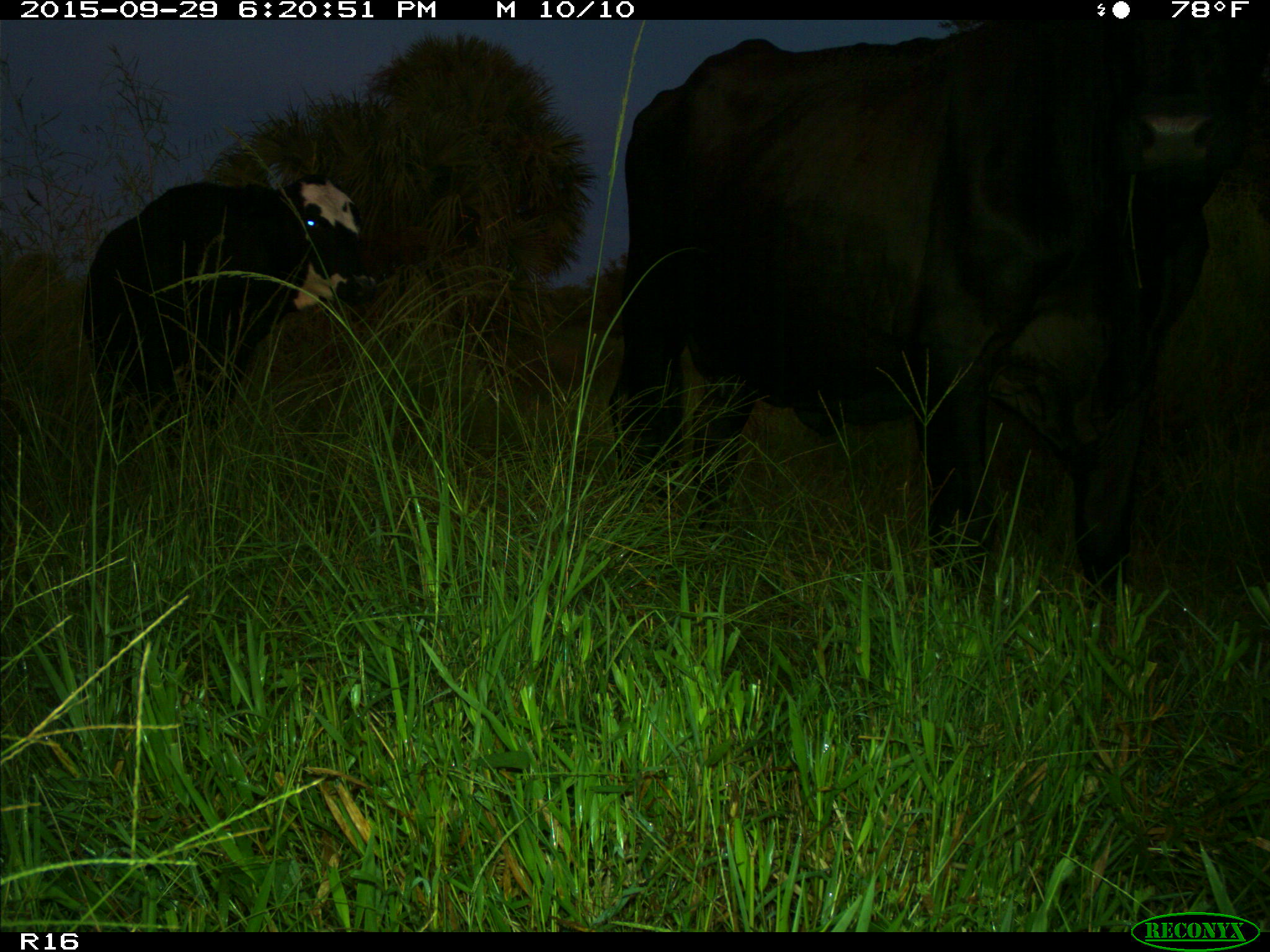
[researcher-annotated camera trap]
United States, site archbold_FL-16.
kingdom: Animalia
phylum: Chordata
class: Mammalia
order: Artiodactyla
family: Bovidae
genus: Bos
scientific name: Bos taurus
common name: domestic cow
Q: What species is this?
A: Bos taurus (domestic cow).